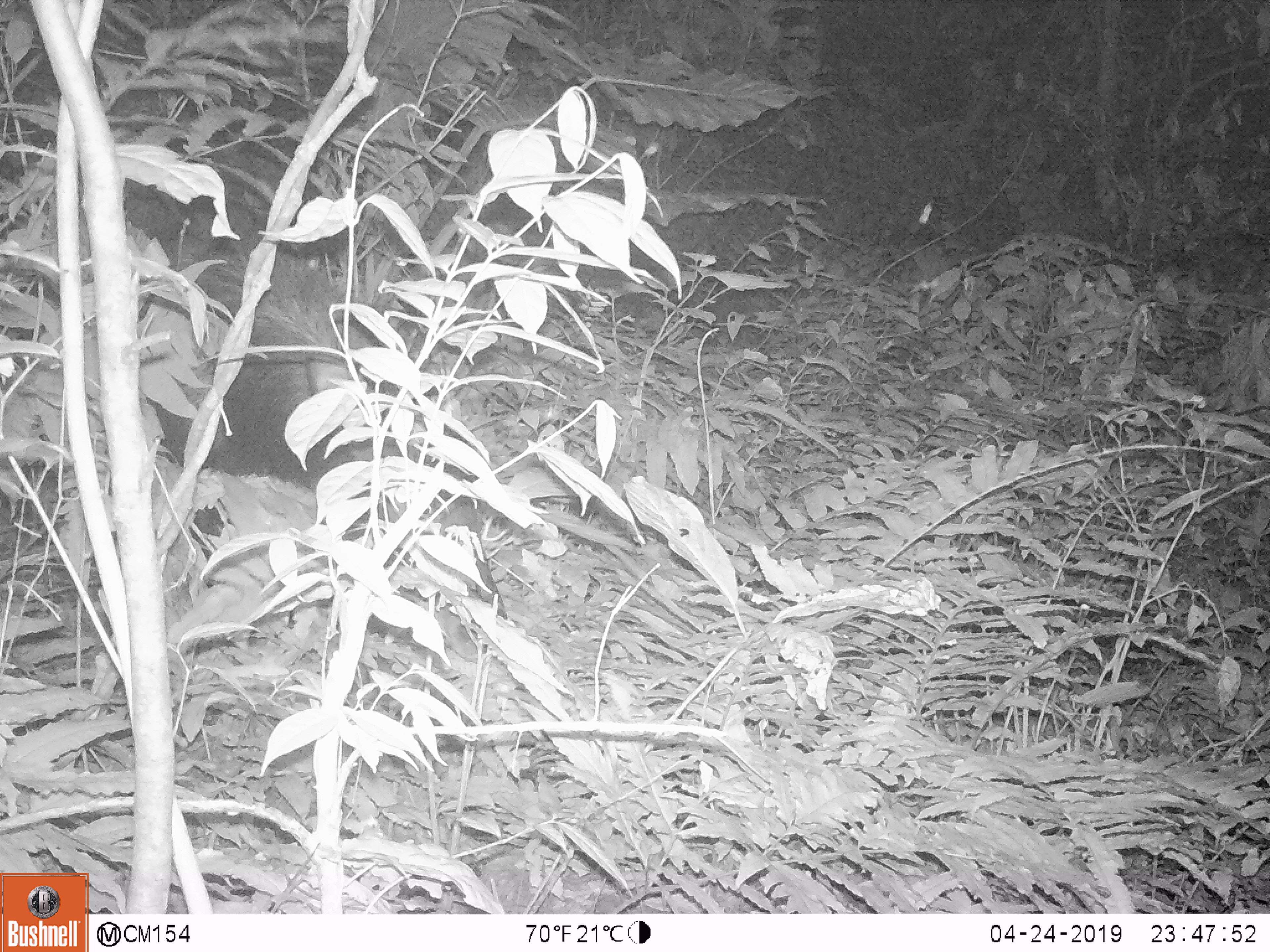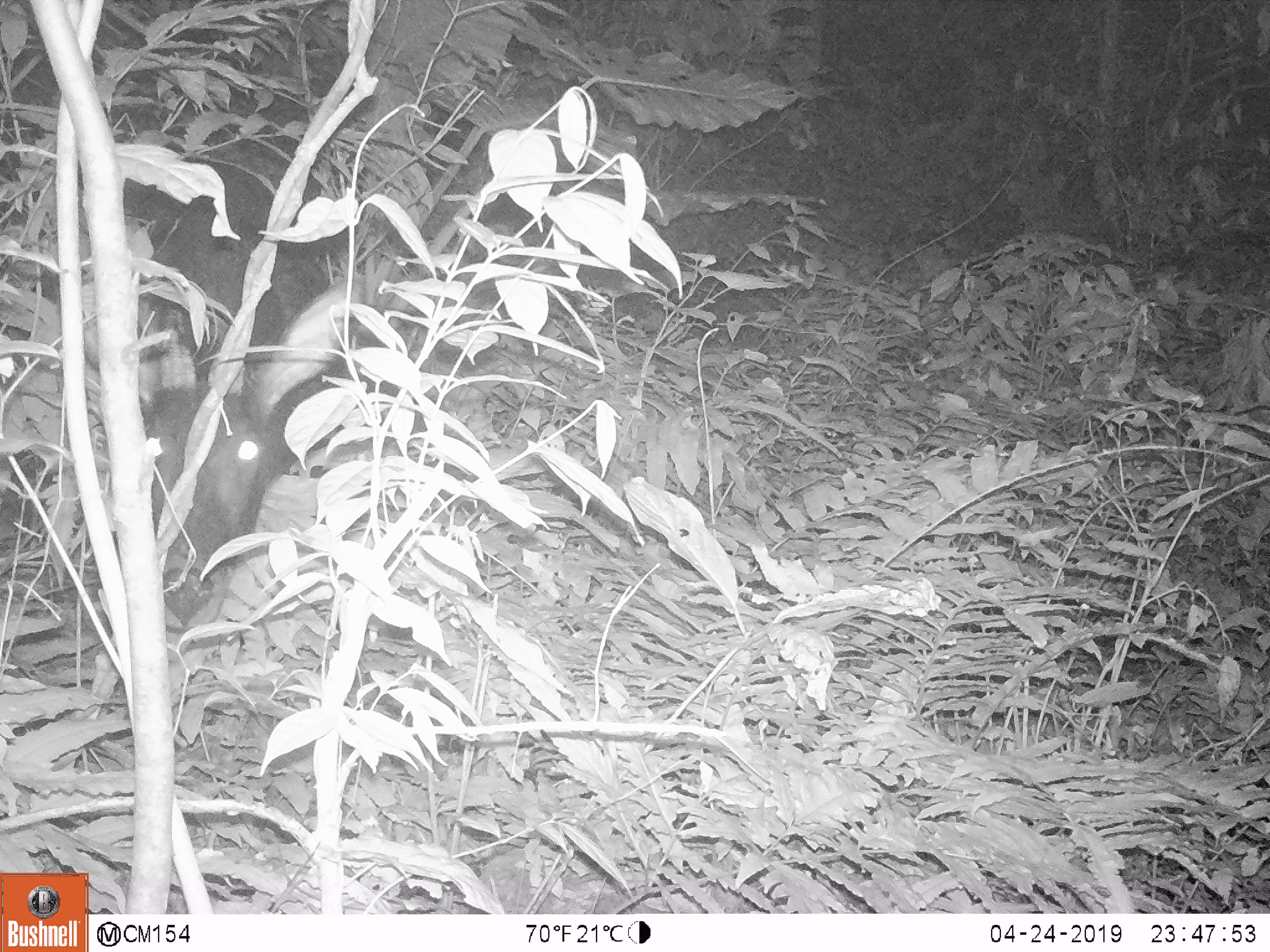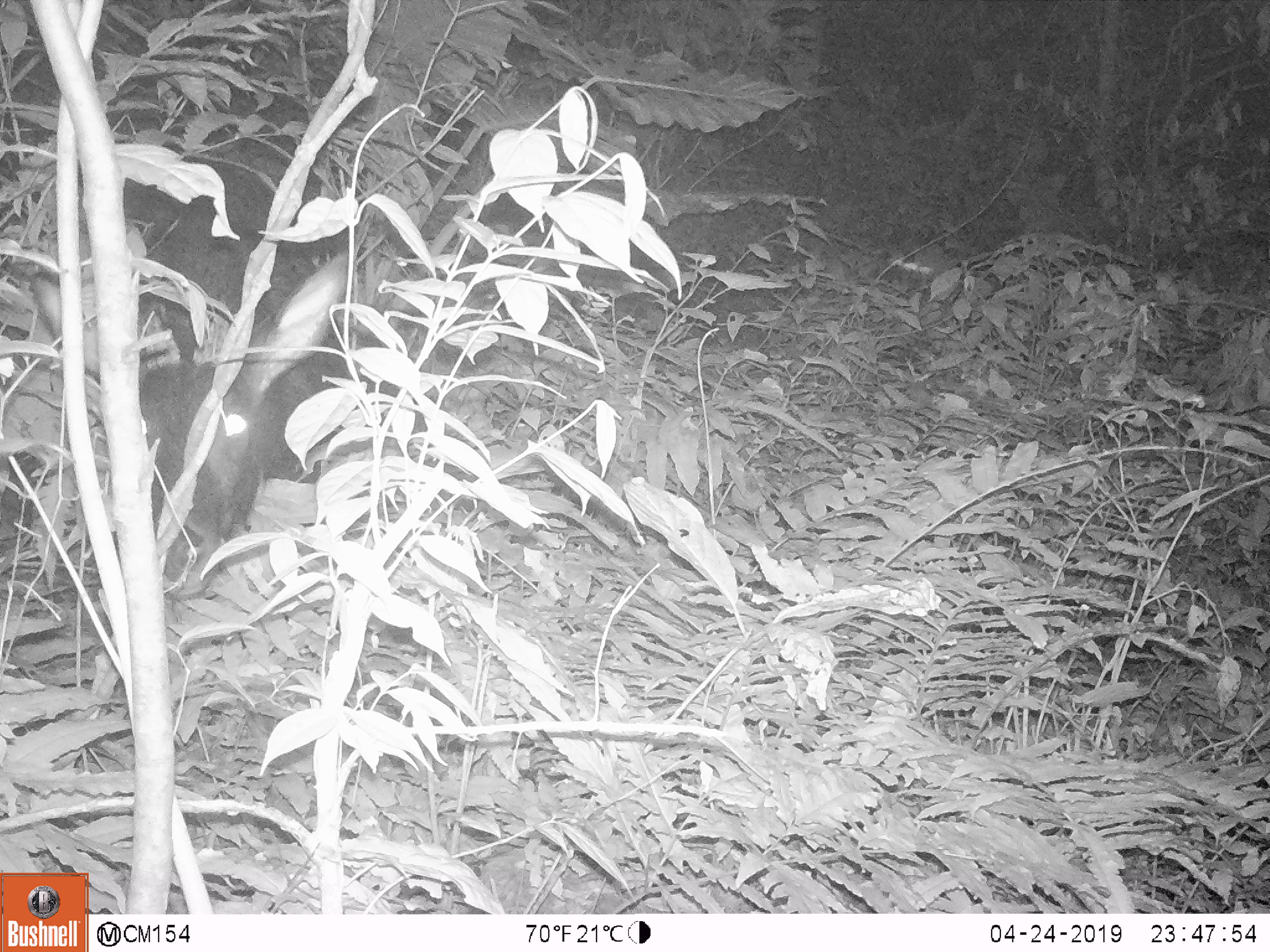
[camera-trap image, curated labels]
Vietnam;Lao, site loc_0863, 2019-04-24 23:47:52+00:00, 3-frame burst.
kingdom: Animalia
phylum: Chordata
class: Mammalia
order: Artiodactyla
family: Bovidae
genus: Capricornis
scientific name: Capricornis sumatraensis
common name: chinese serow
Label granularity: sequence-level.